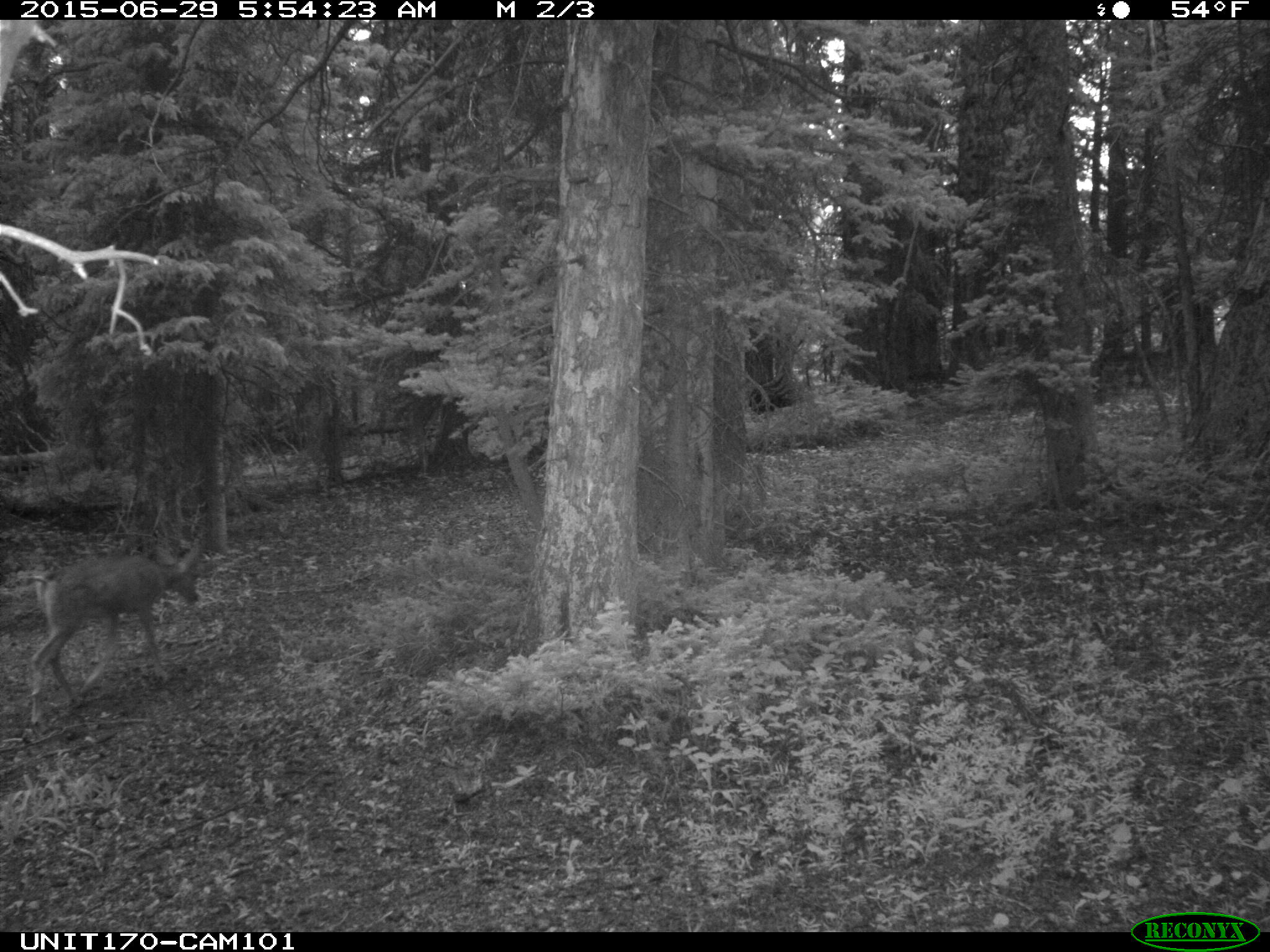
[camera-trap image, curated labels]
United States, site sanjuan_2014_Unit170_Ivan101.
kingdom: Animalia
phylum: Chordata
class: Mammalia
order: Artiodactyla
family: Cervidae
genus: Odocoileus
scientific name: Odocoileus hemionus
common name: mule deer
Odocoileus hemionus (mule deer).